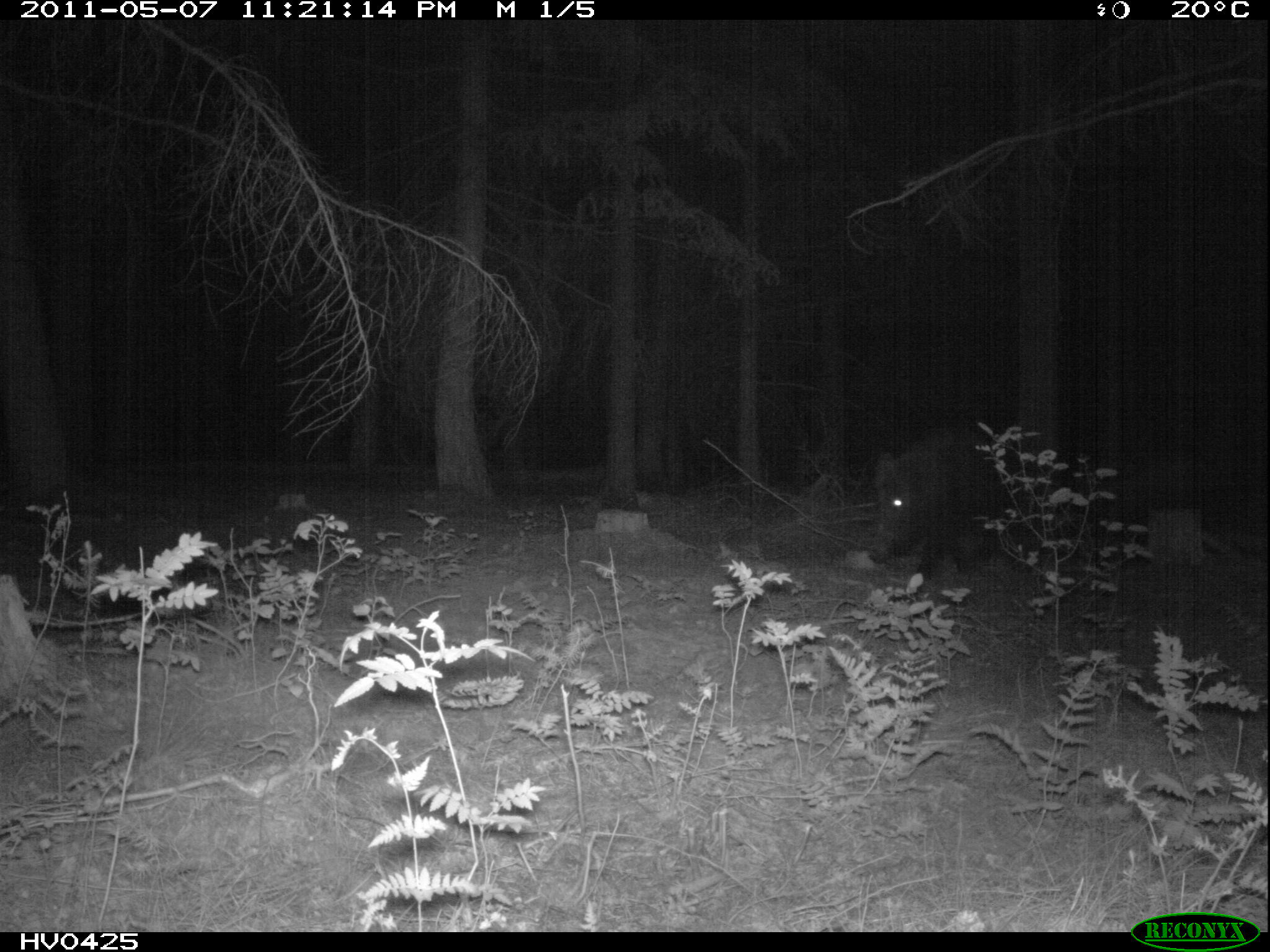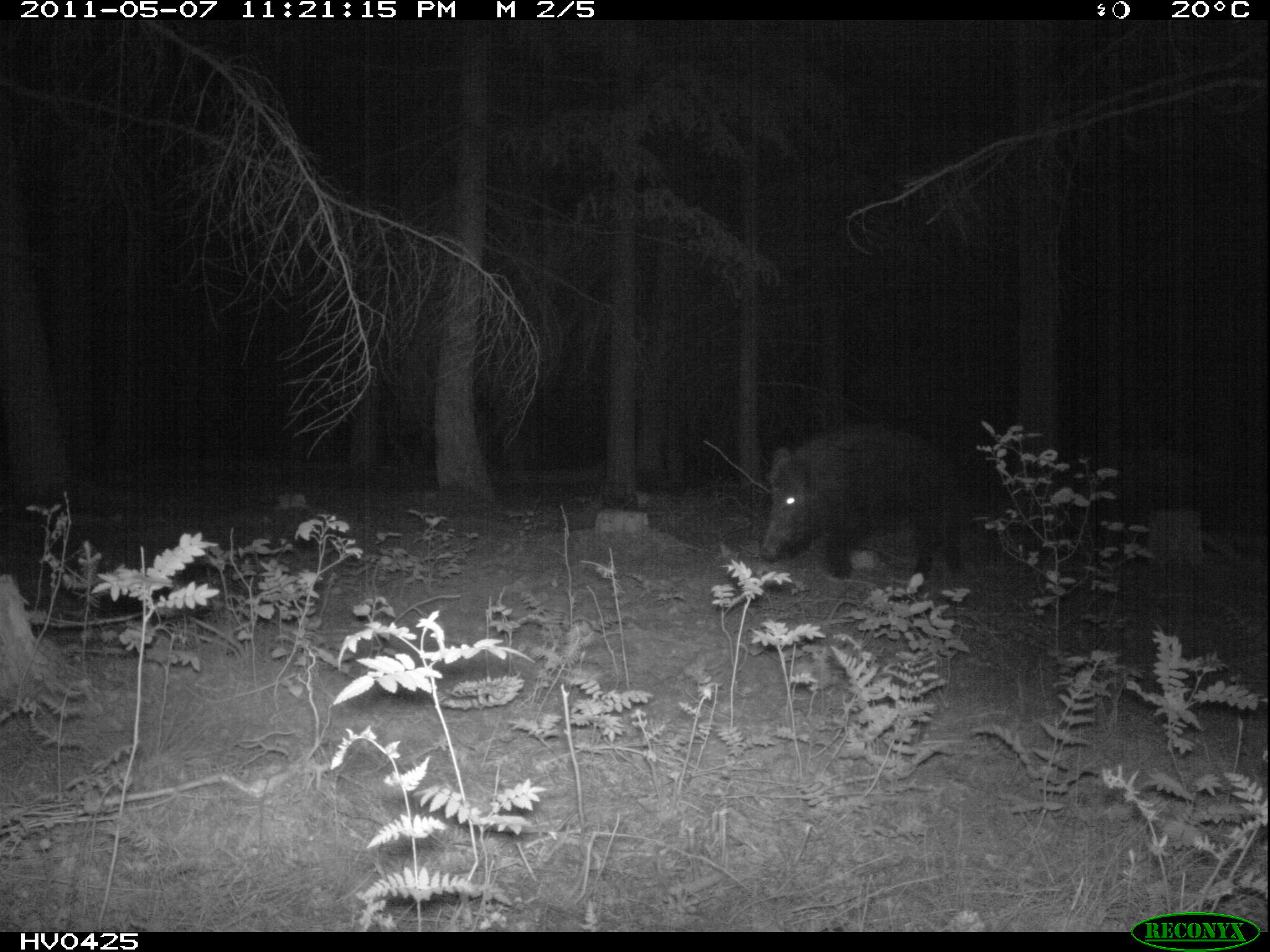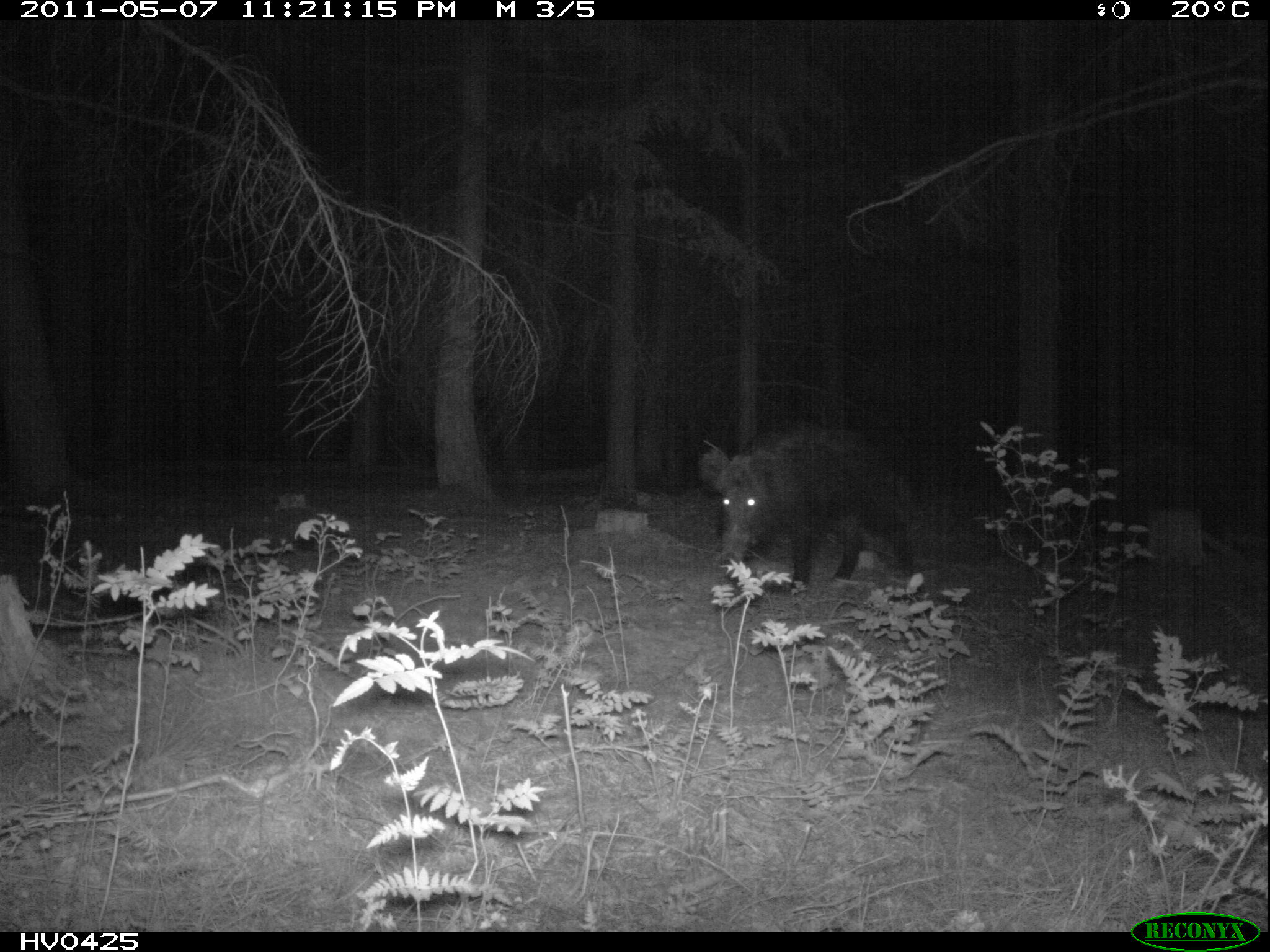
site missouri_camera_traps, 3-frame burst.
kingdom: Animalia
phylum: Chordata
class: Mammalia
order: Artiodactyla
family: Suidae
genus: Sus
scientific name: Sus scrofa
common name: wild boar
Wild boar (Sus scrofa). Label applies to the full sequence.